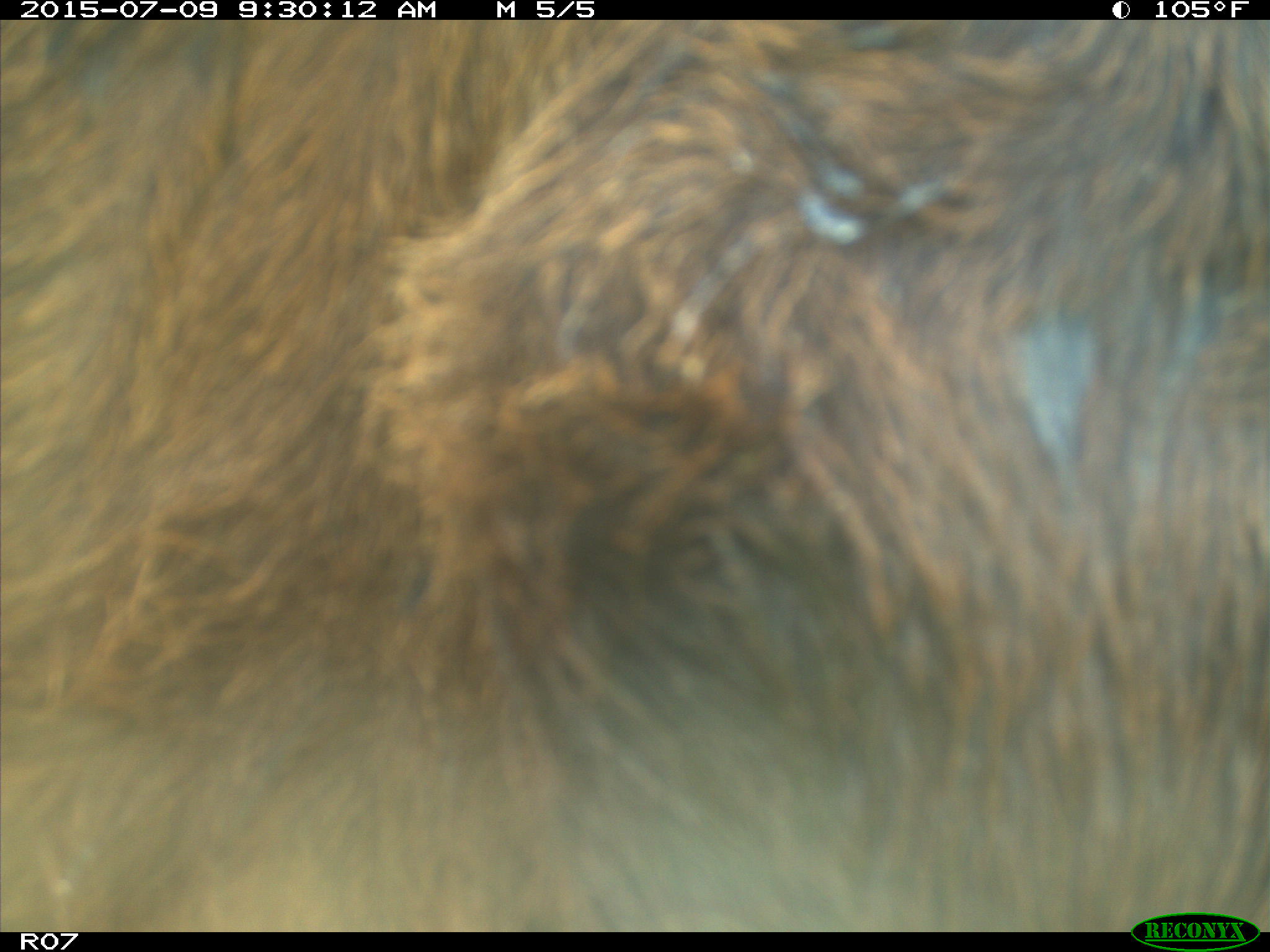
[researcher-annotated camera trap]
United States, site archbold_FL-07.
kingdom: Animalia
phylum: Chordata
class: Mammalia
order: Artiodactyla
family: Bovidae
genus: Bos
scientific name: Bos taurus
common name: domestic cow